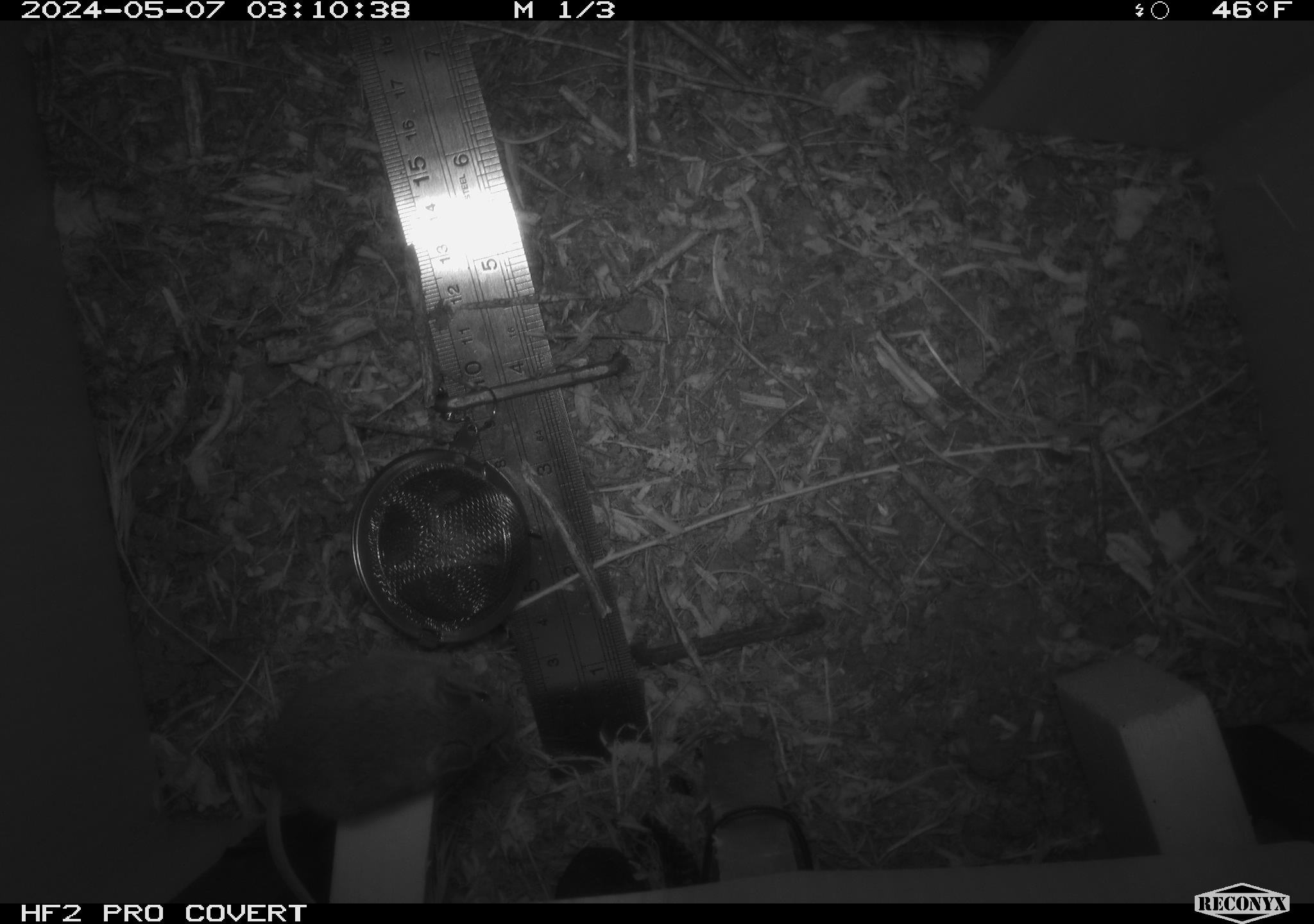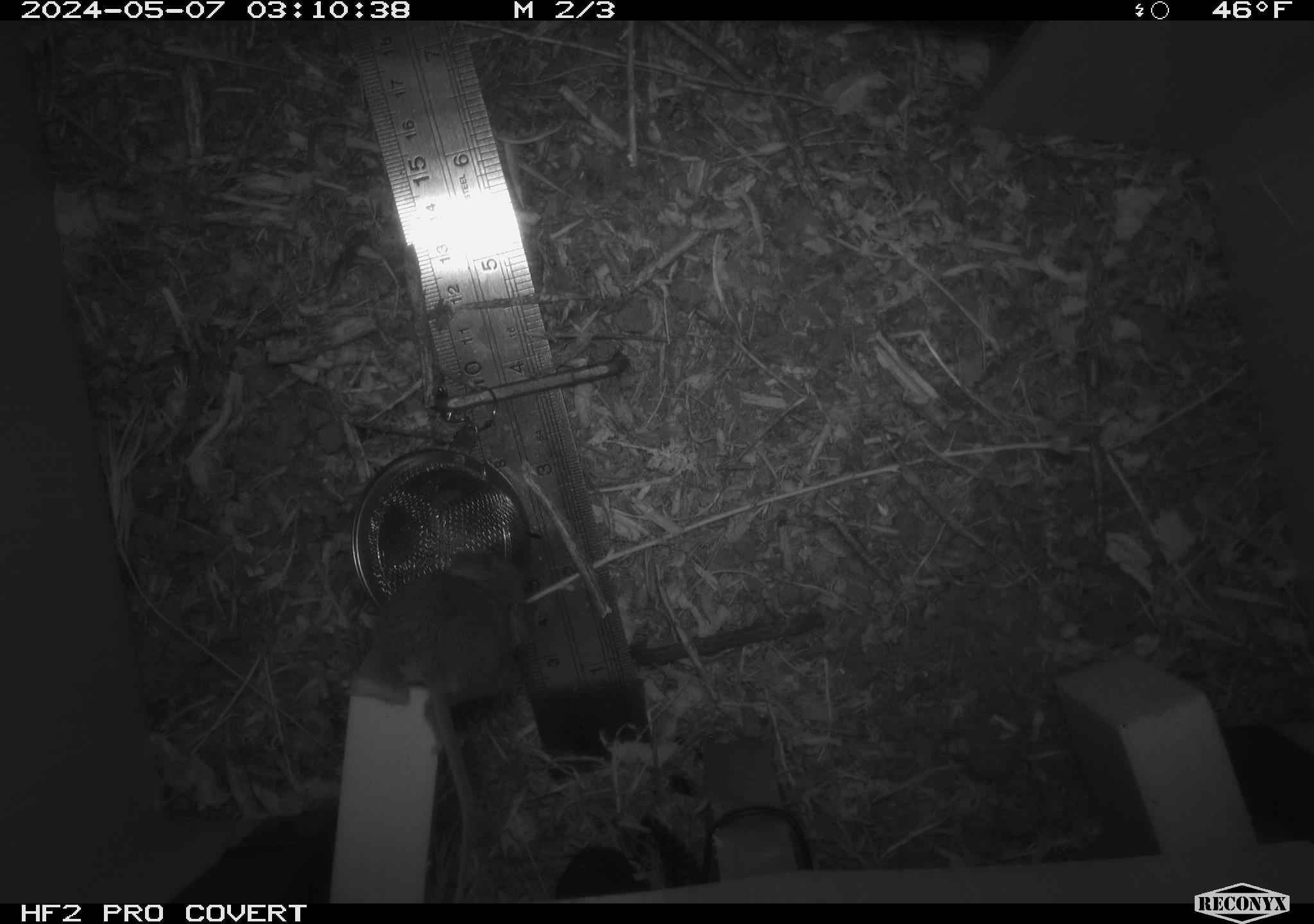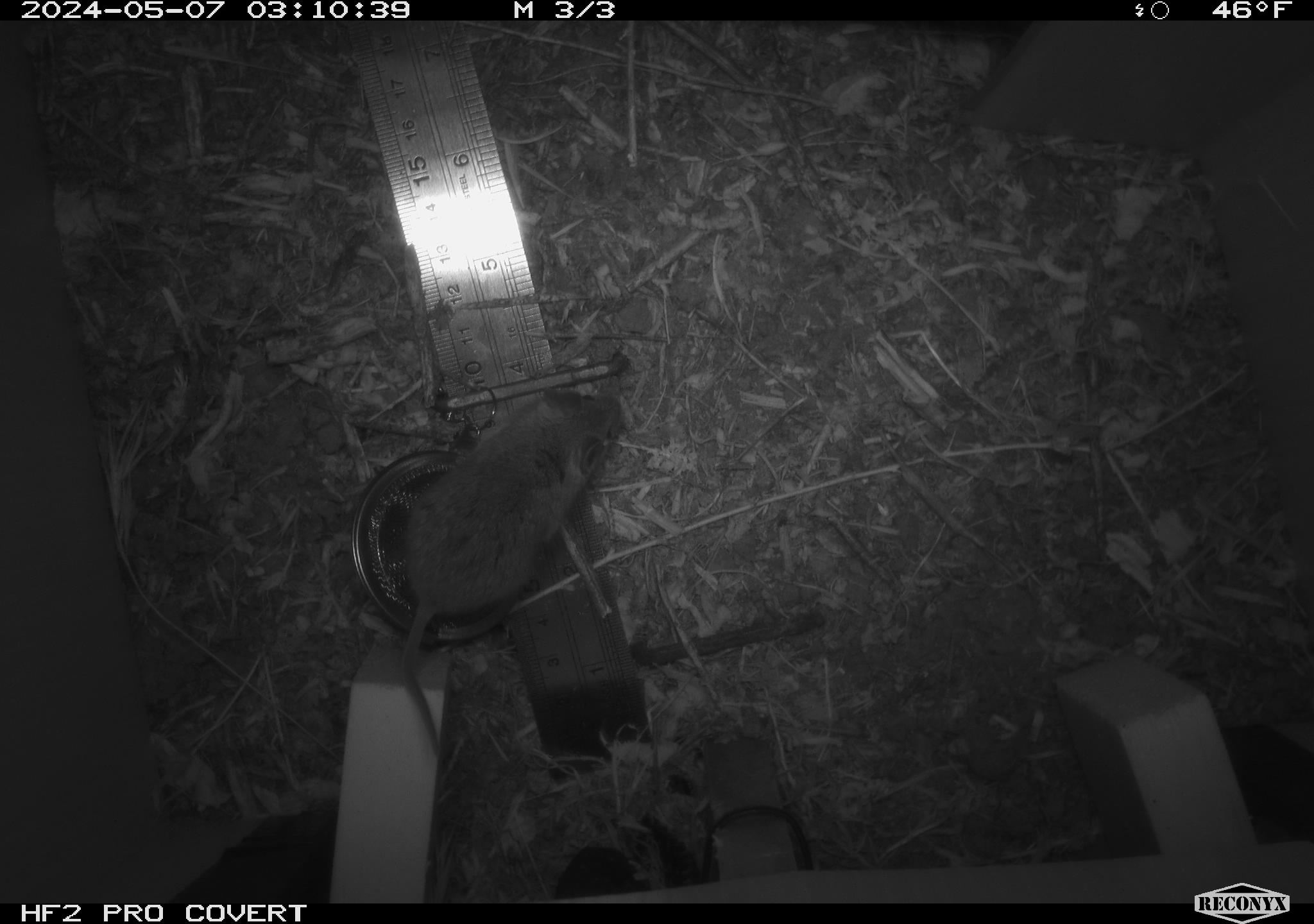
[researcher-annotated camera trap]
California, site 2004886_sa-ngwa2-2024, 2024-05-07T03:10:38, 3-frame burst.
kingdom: Animalia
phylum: Chordata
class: Mammalia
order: Rodentia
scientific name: Rodentia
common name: mouse species